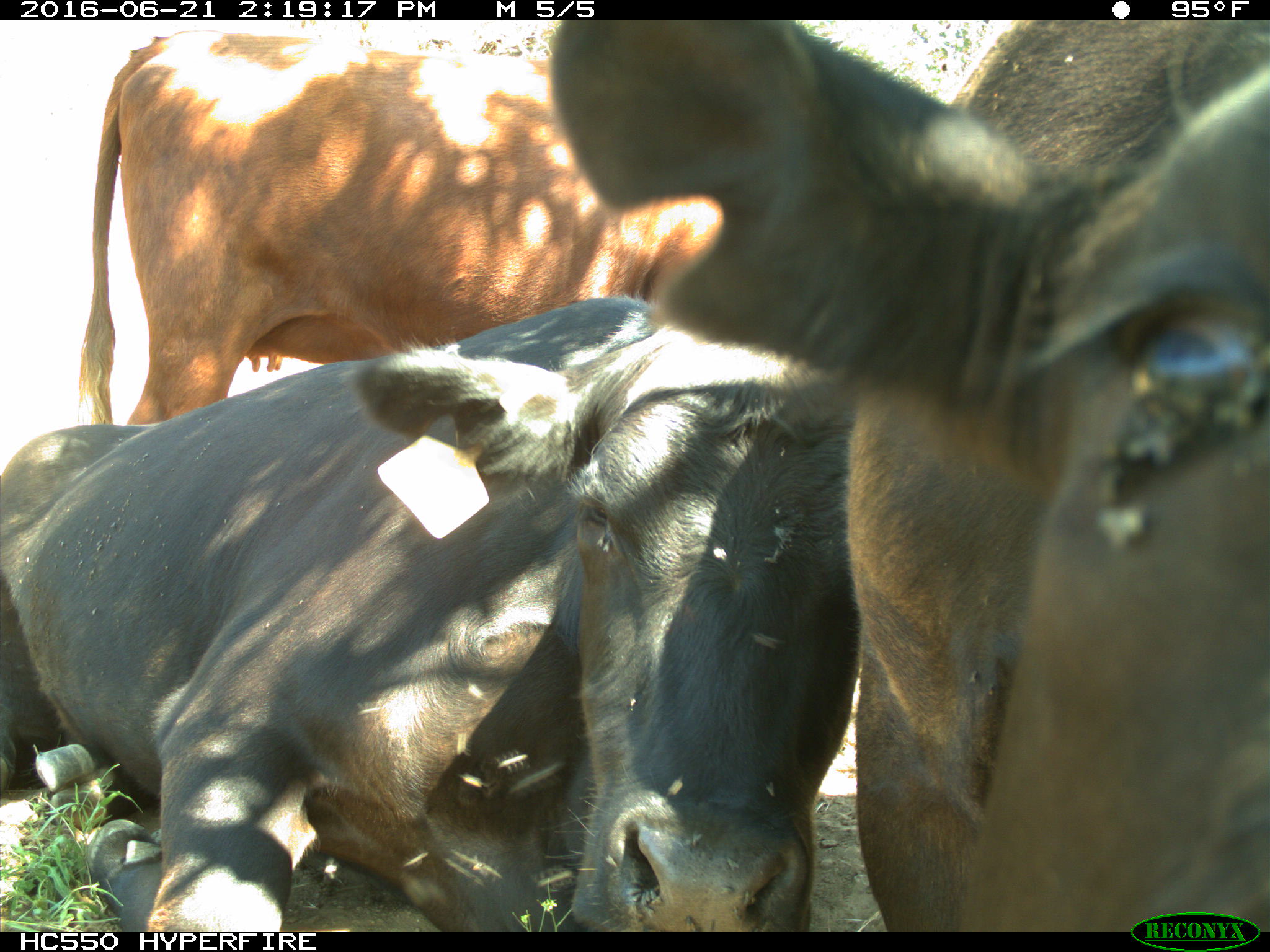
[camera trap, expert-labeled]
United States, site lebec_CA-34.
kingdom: Animalia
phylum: Chordata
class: Mammalia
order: Artiodactyla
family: Bovidae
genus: Bos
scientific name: Bos taurus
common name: domestic cow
Bos taurus (domestic cow).